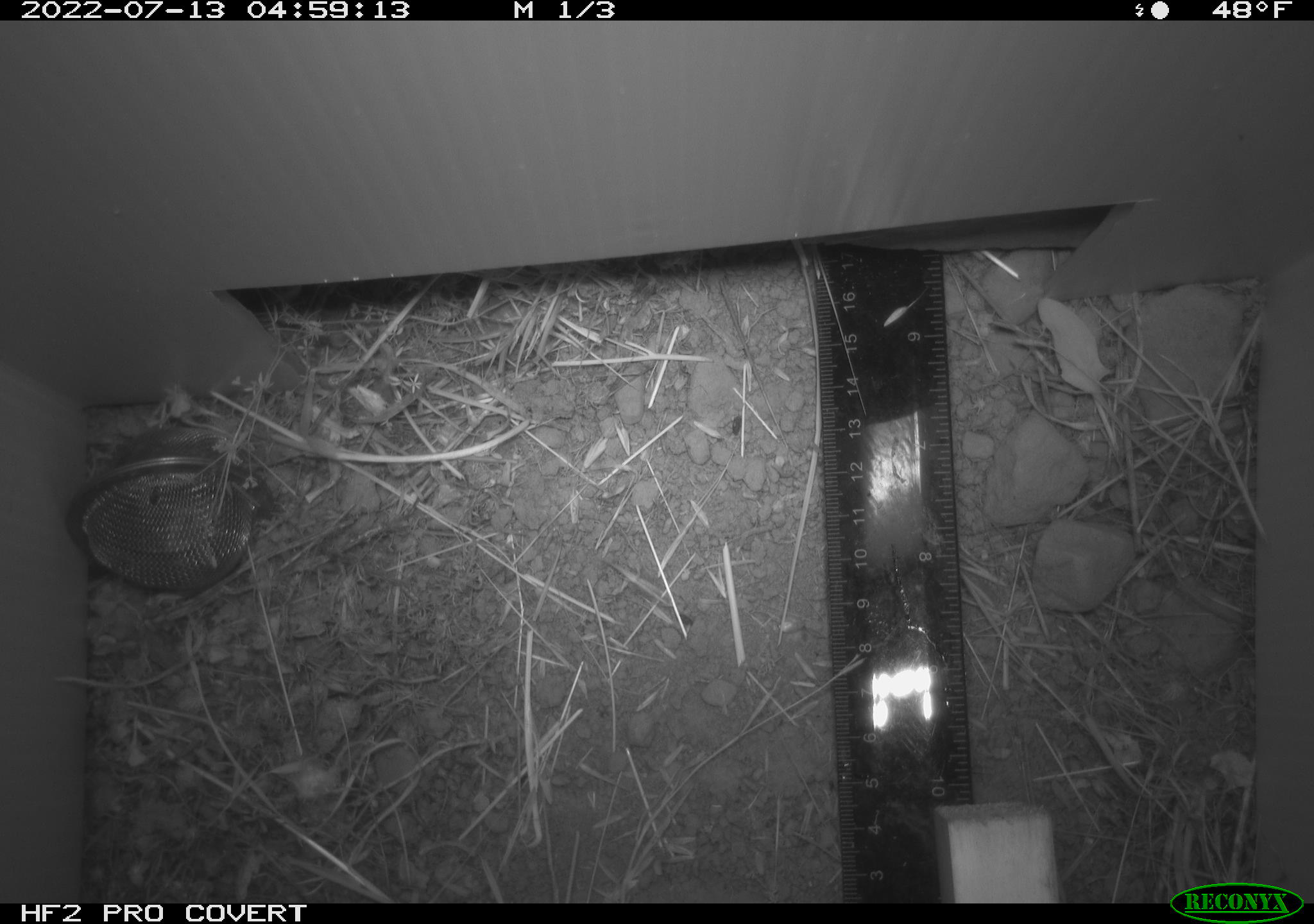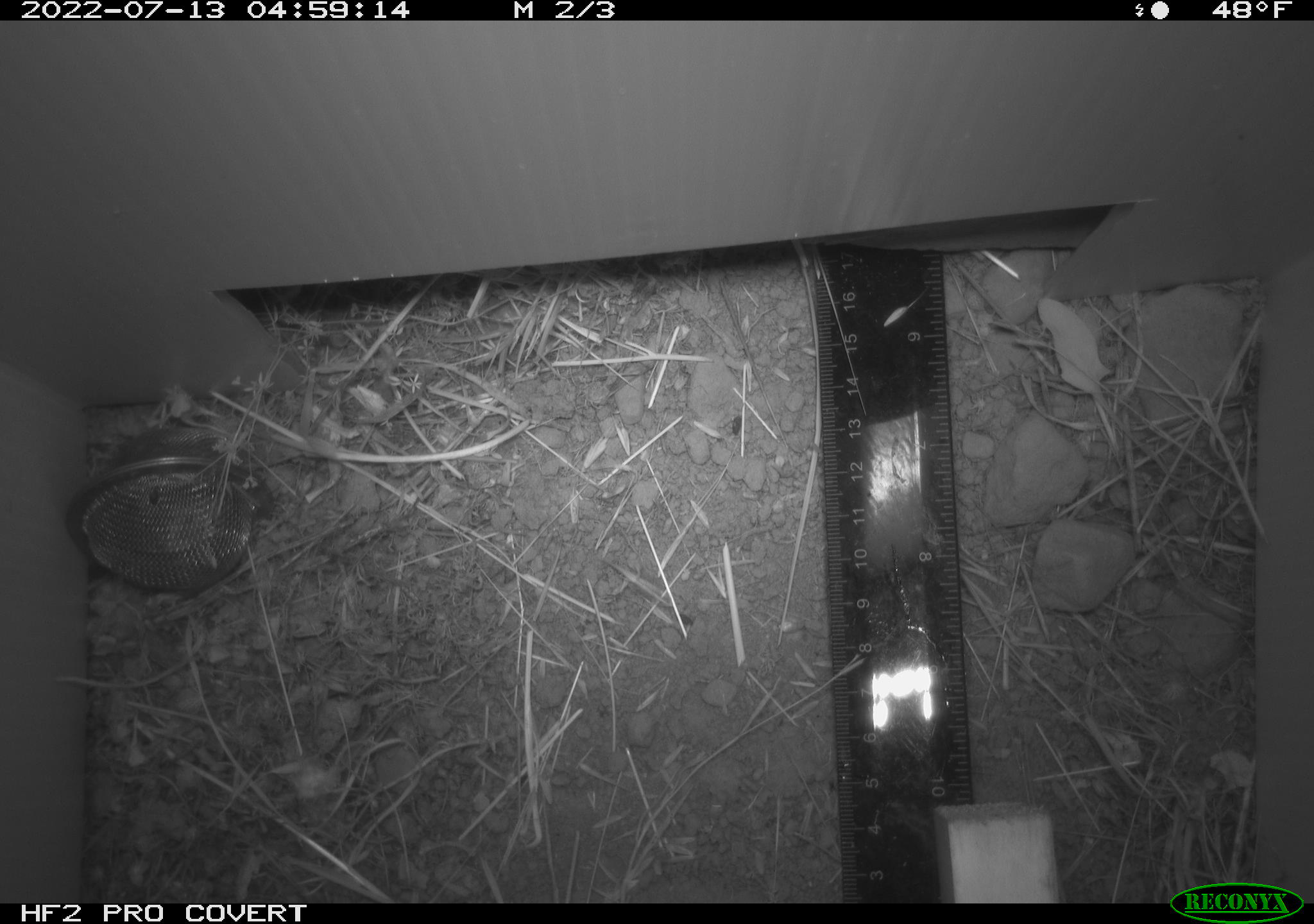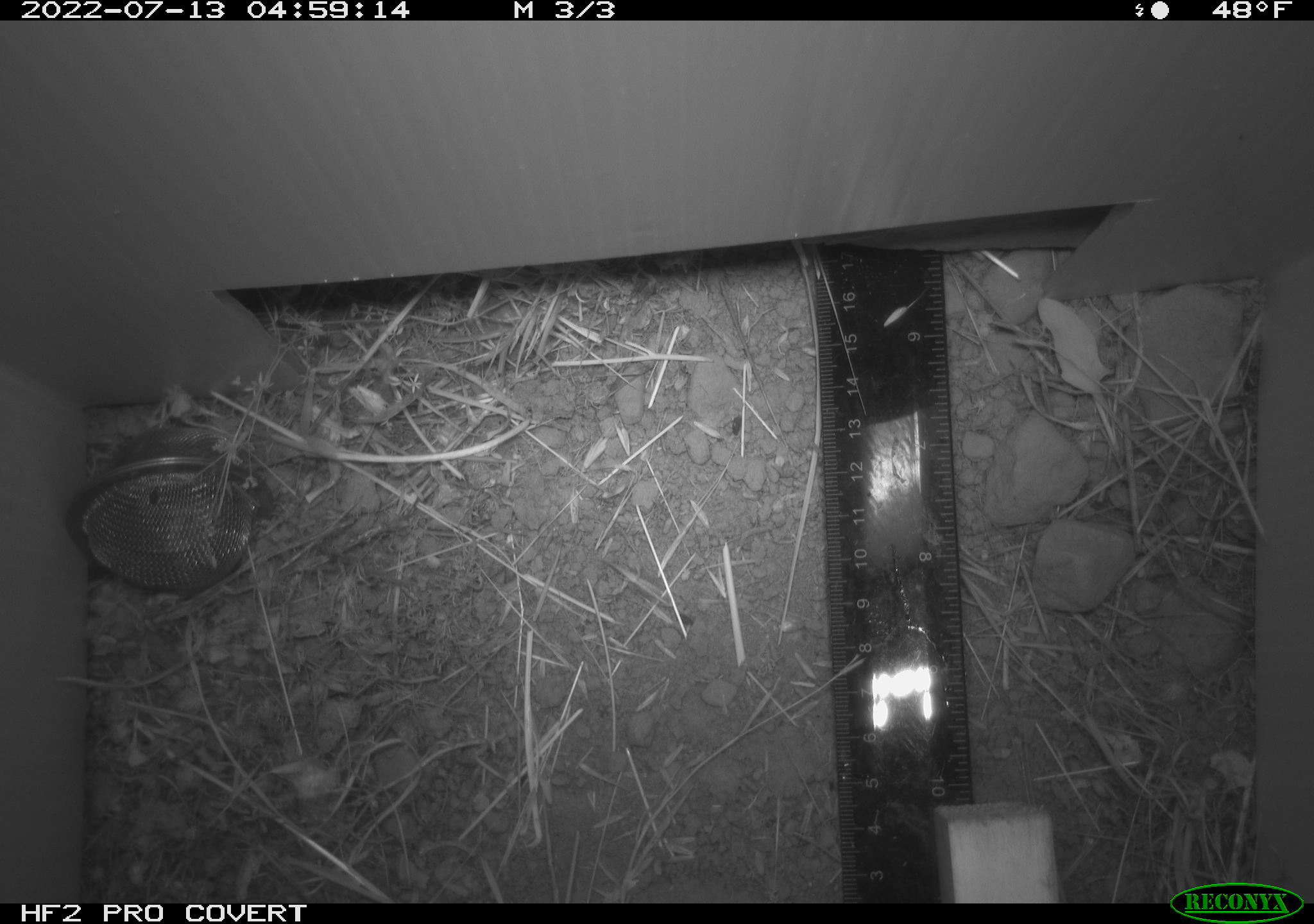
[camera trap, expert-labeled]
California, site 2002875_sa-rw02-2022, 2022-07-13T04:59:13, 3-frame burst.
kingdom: Animalia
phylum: Chordata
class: Mammalia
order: Rodentia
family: Cricetidae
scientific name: Arvicolinae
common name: voles, lemmings, and muskrats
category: arvicolinae subfamily